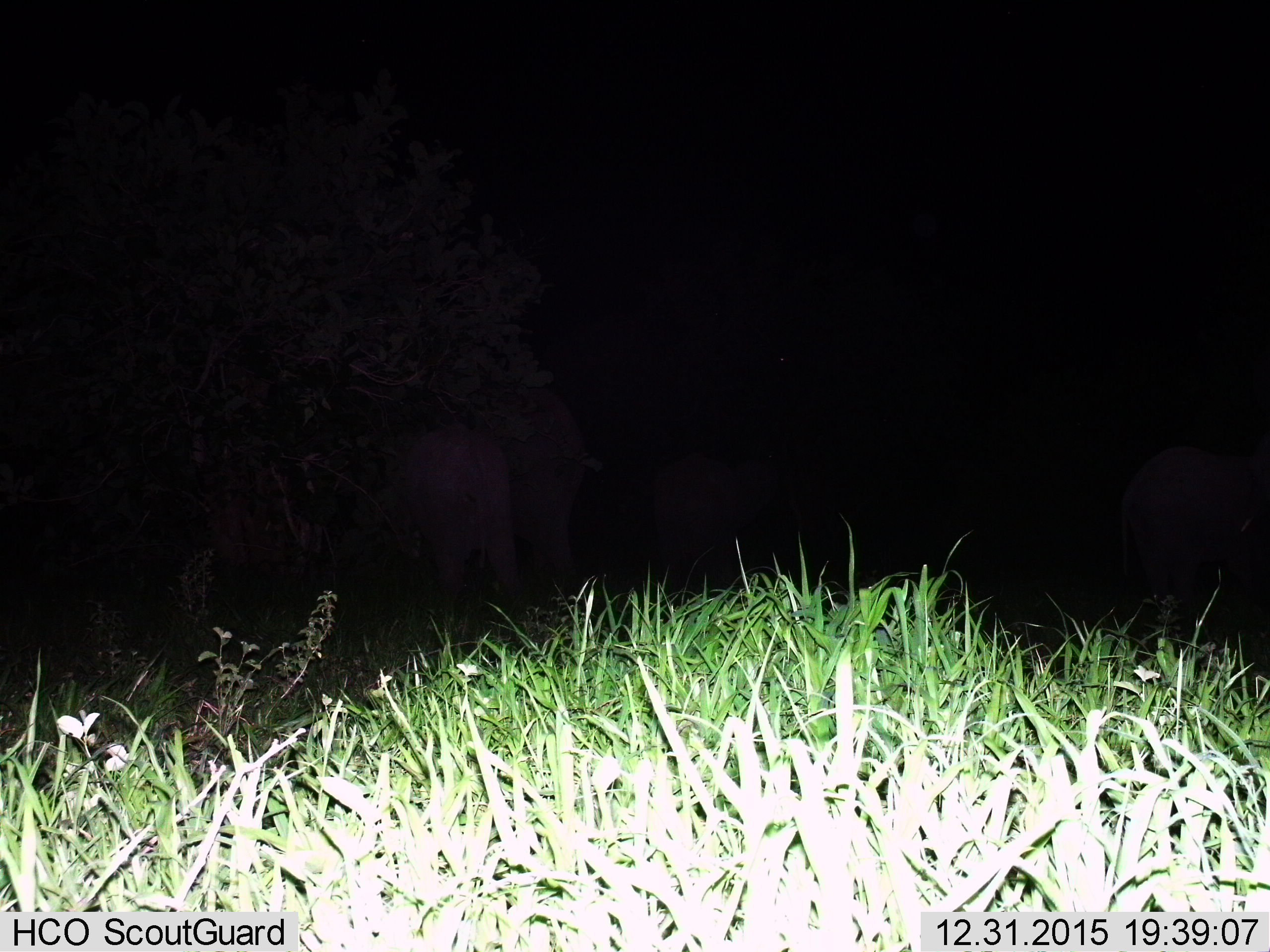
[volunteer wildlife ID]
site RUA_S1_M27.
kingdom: Animalia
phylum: Chordata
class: Mammalia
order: Proboscidea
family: Elephantidae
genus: Loxodonta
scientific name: Loxodonta africana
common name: african bush elephant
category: elephant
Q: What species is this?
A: Elephant (african bush elephant) (Loxodonta africana).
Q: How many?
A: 4.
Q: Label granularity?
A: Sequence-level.